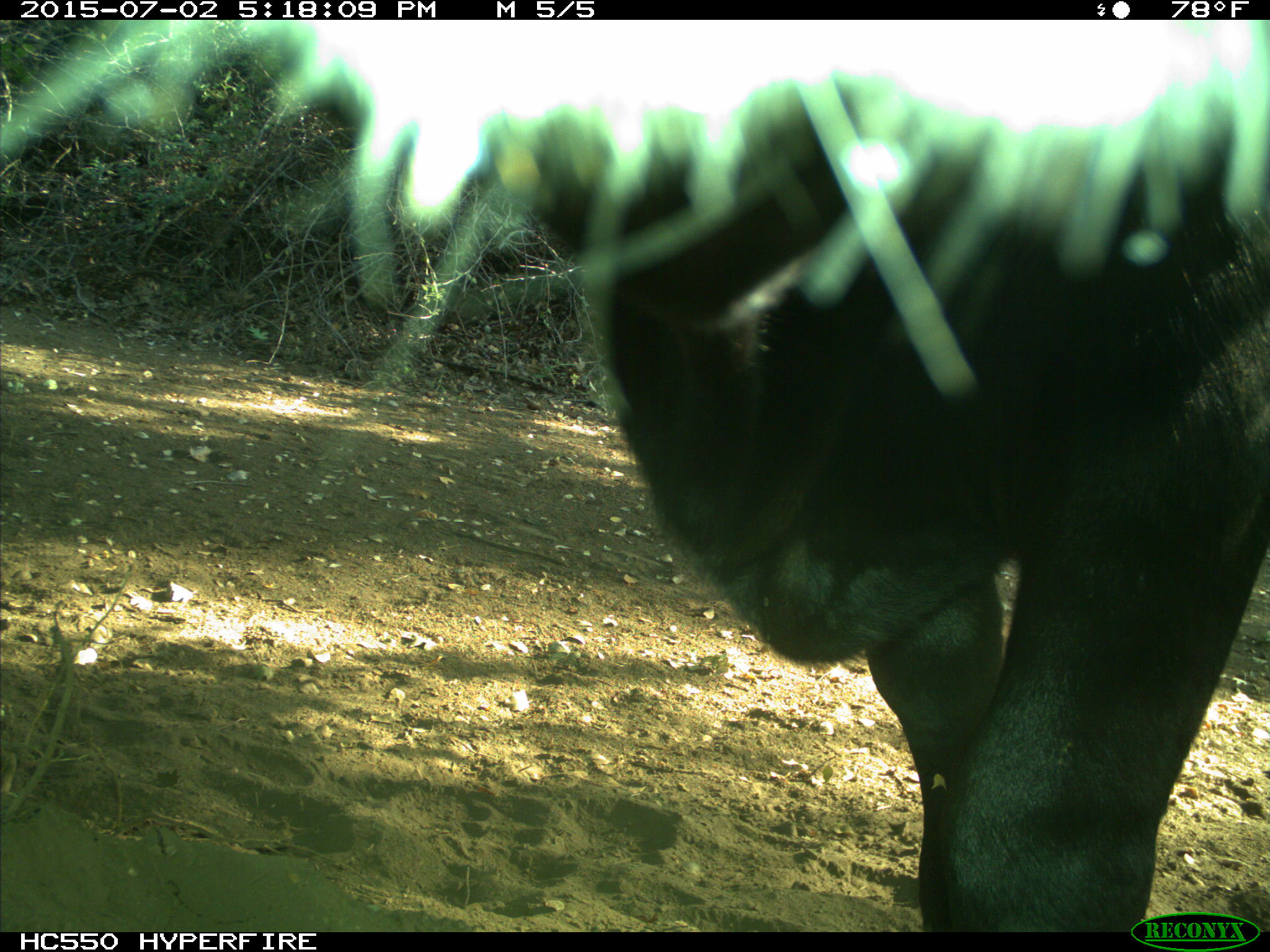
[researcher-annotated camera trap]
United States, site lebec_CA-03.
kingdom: Animalia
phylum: Chordata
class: Mammalia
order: Artiodactyla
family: Bovidae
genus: Bos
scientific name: Bos taurus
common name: domestic cow